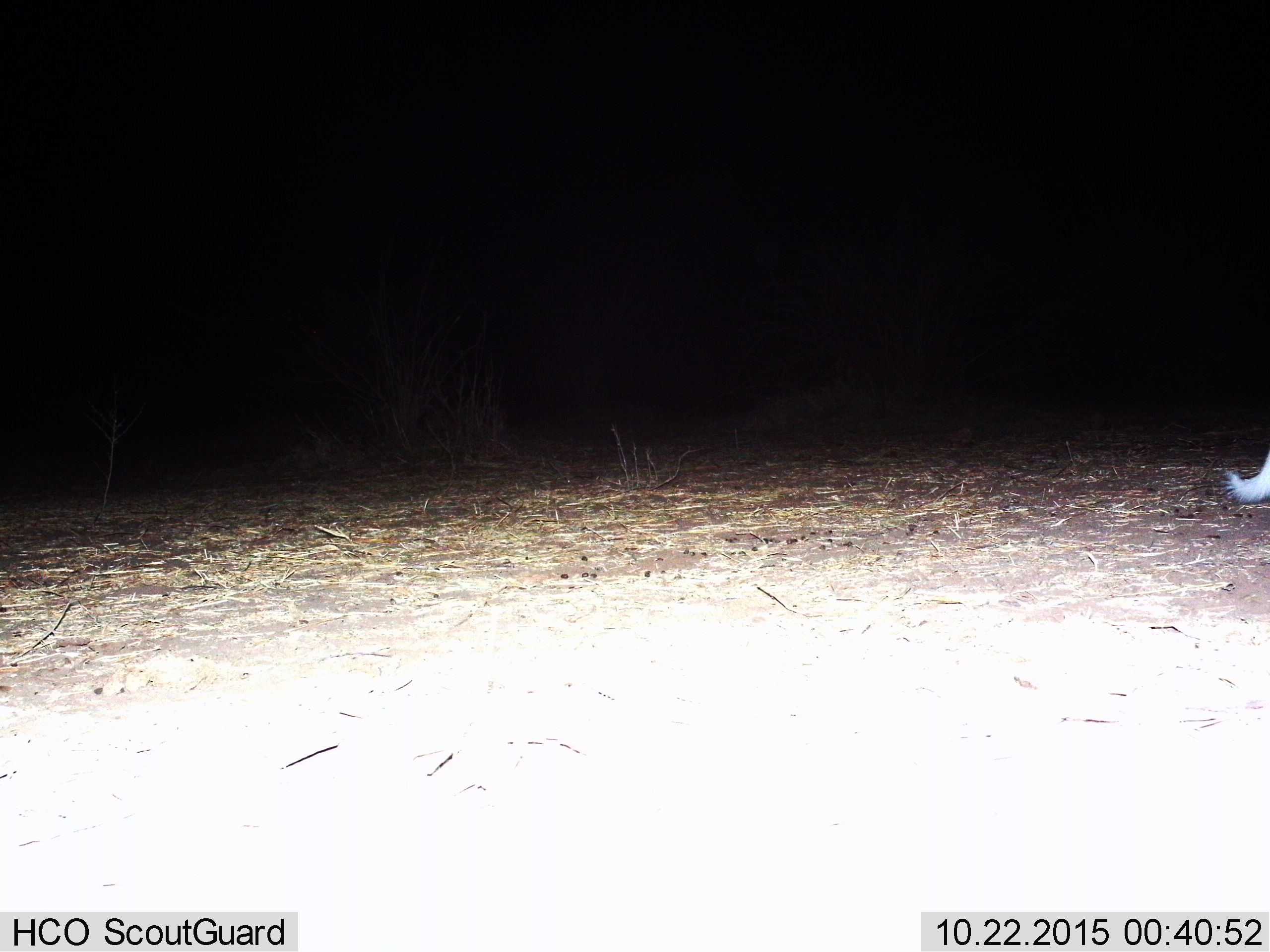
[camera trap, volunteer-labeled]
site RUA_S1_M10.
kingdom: Animalia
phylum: Chordata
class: Mammalia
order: Carnivora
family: Canidae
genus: Lycaon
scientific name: Lycaon pictus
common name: african wild dog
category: wilddog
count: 1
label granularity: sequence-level